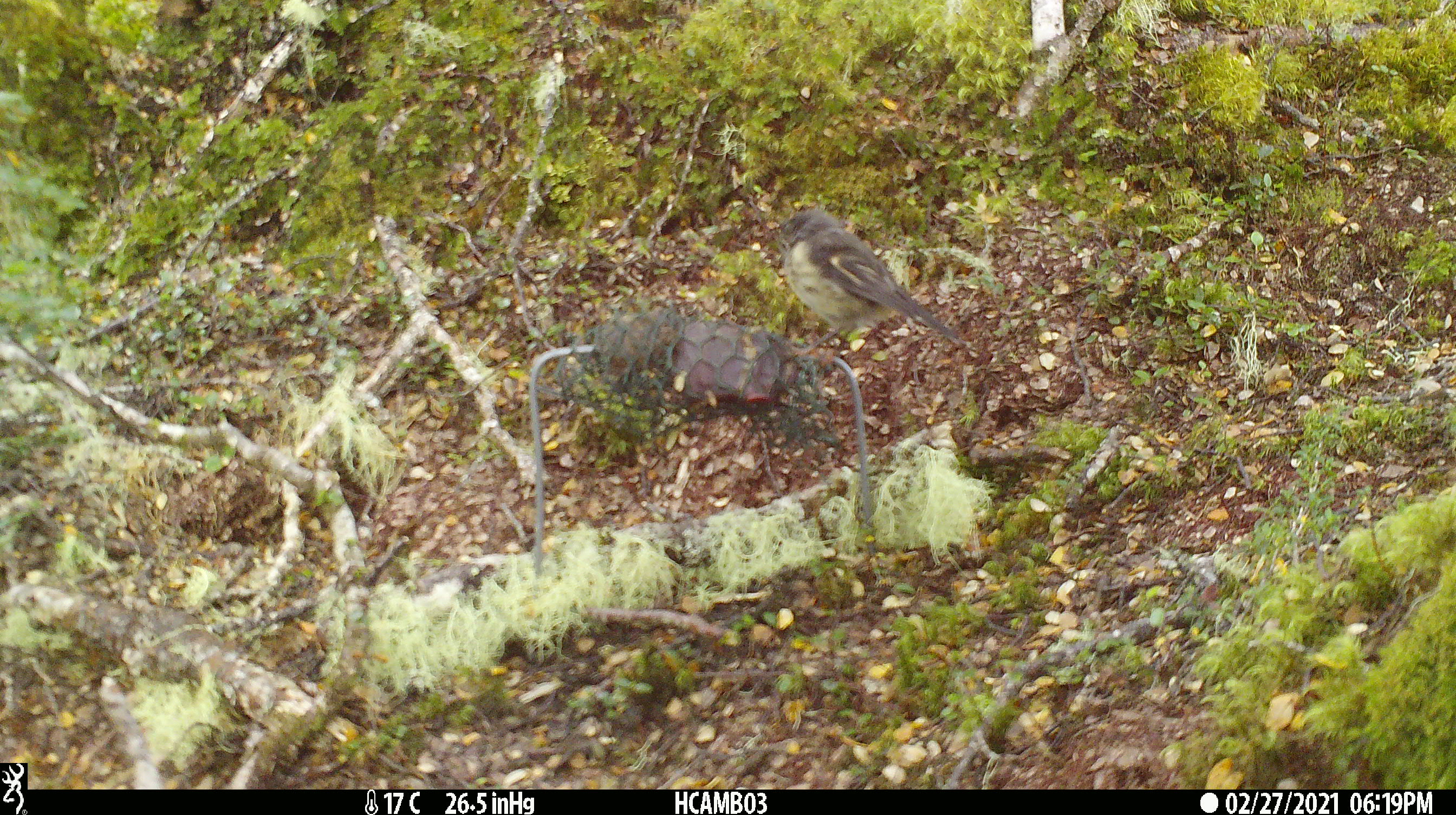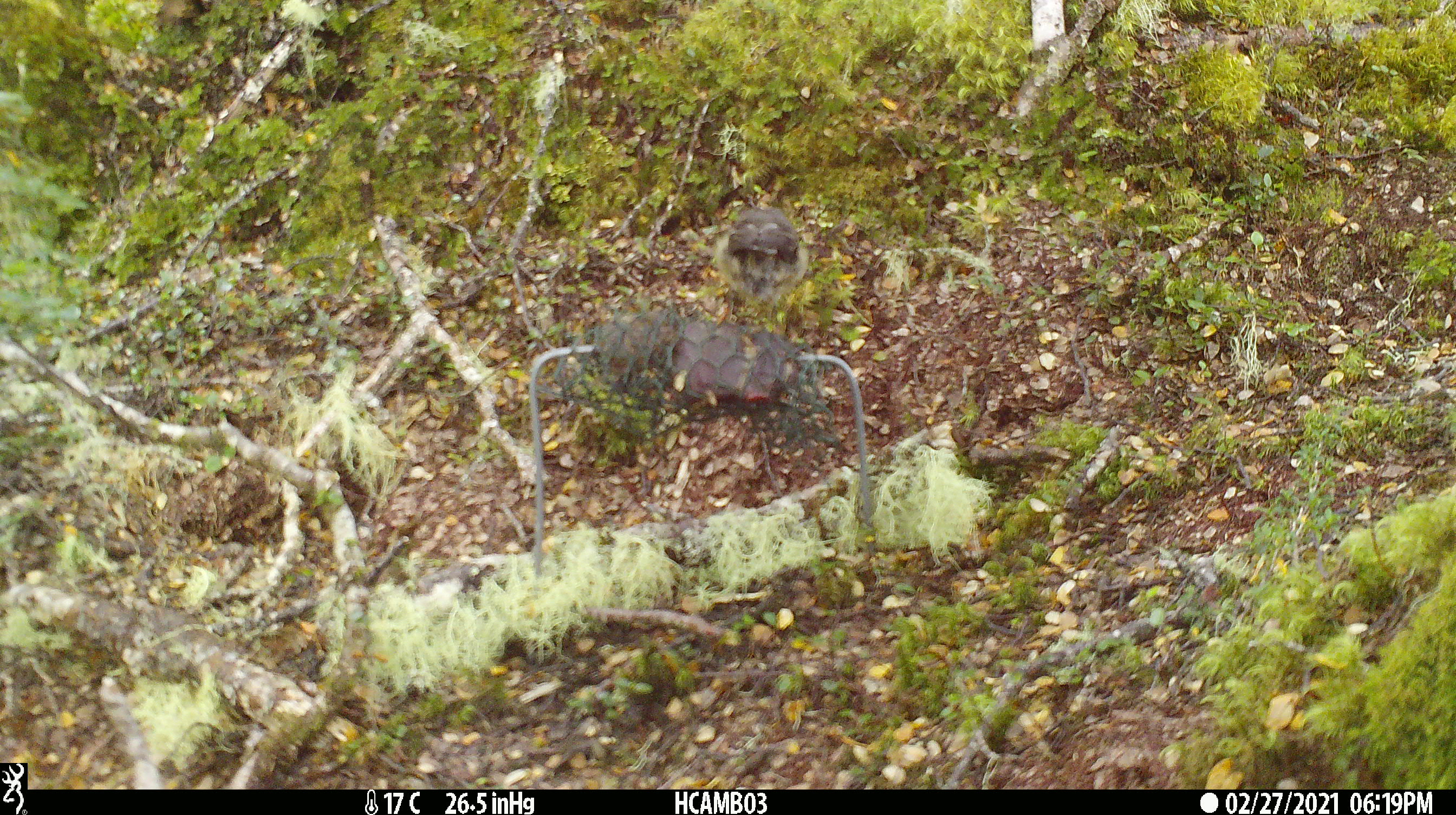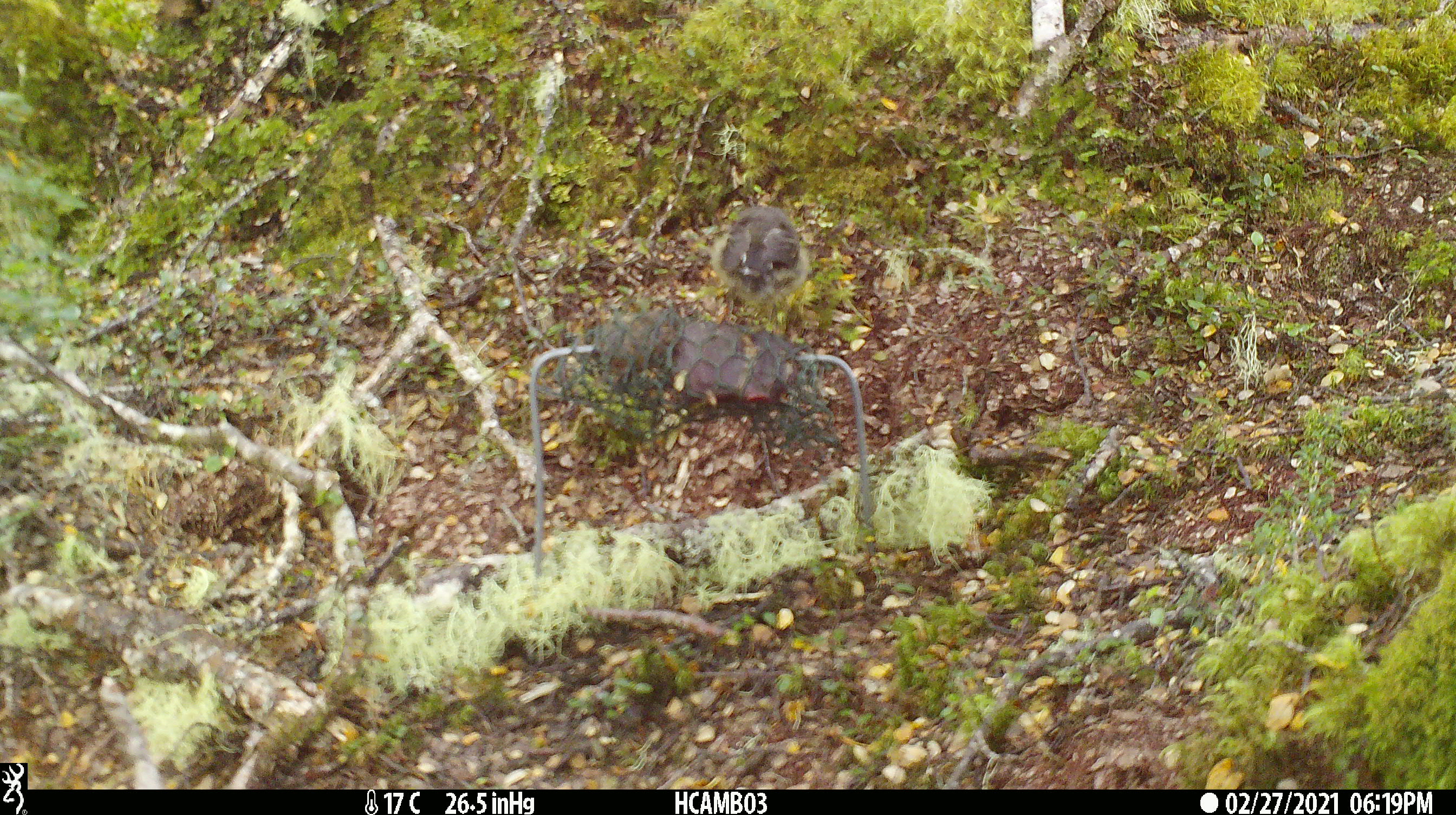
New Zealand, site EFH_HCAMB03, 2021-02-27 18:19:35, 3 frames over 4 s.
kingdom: Animalia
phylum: Chordata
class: Aves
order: Passeriformes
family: Petroicidae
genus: Petroica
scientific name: Petroica macrocephala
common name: tomtit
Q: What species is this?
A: Tomtit (Petroica macrocephala).